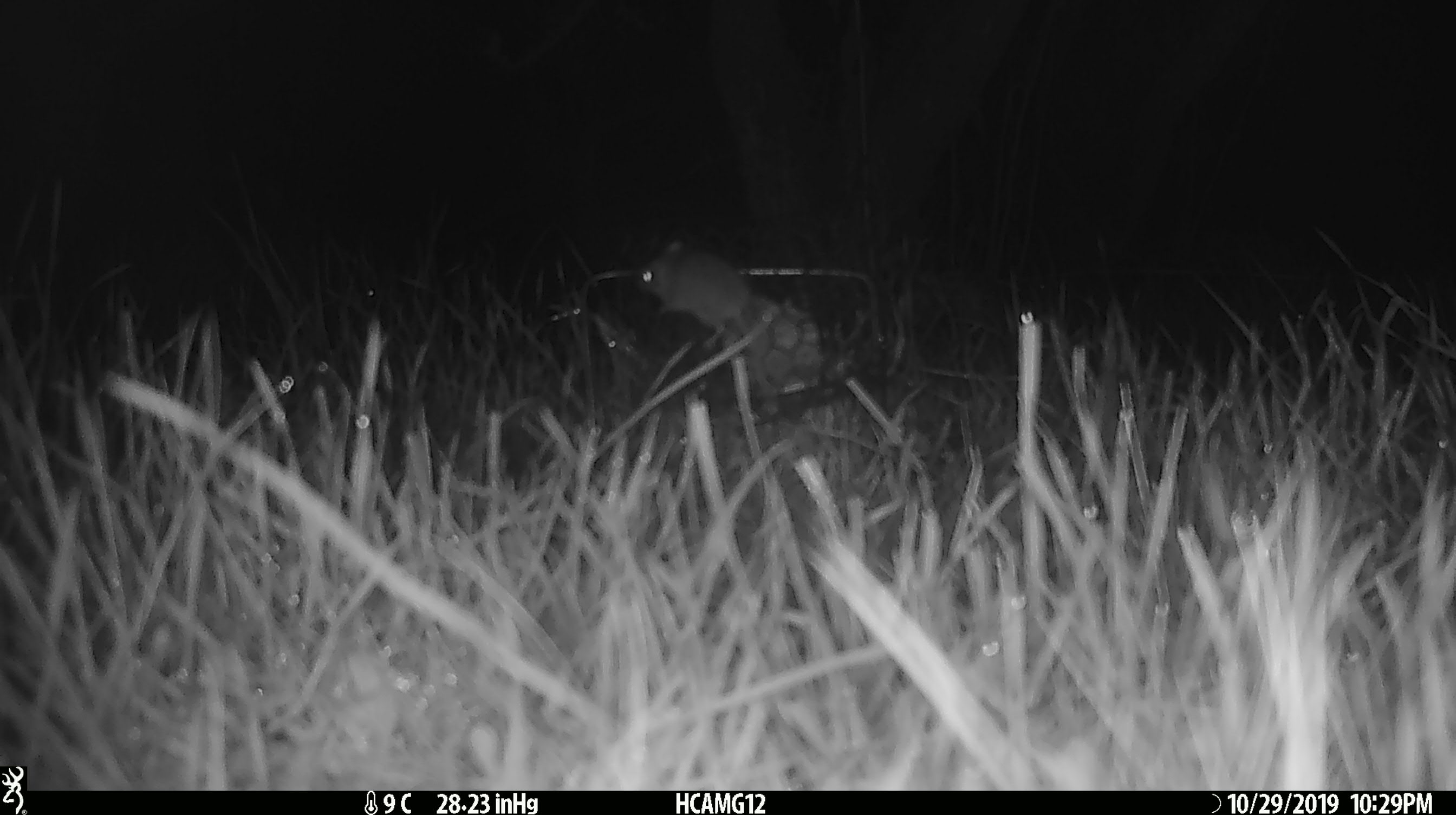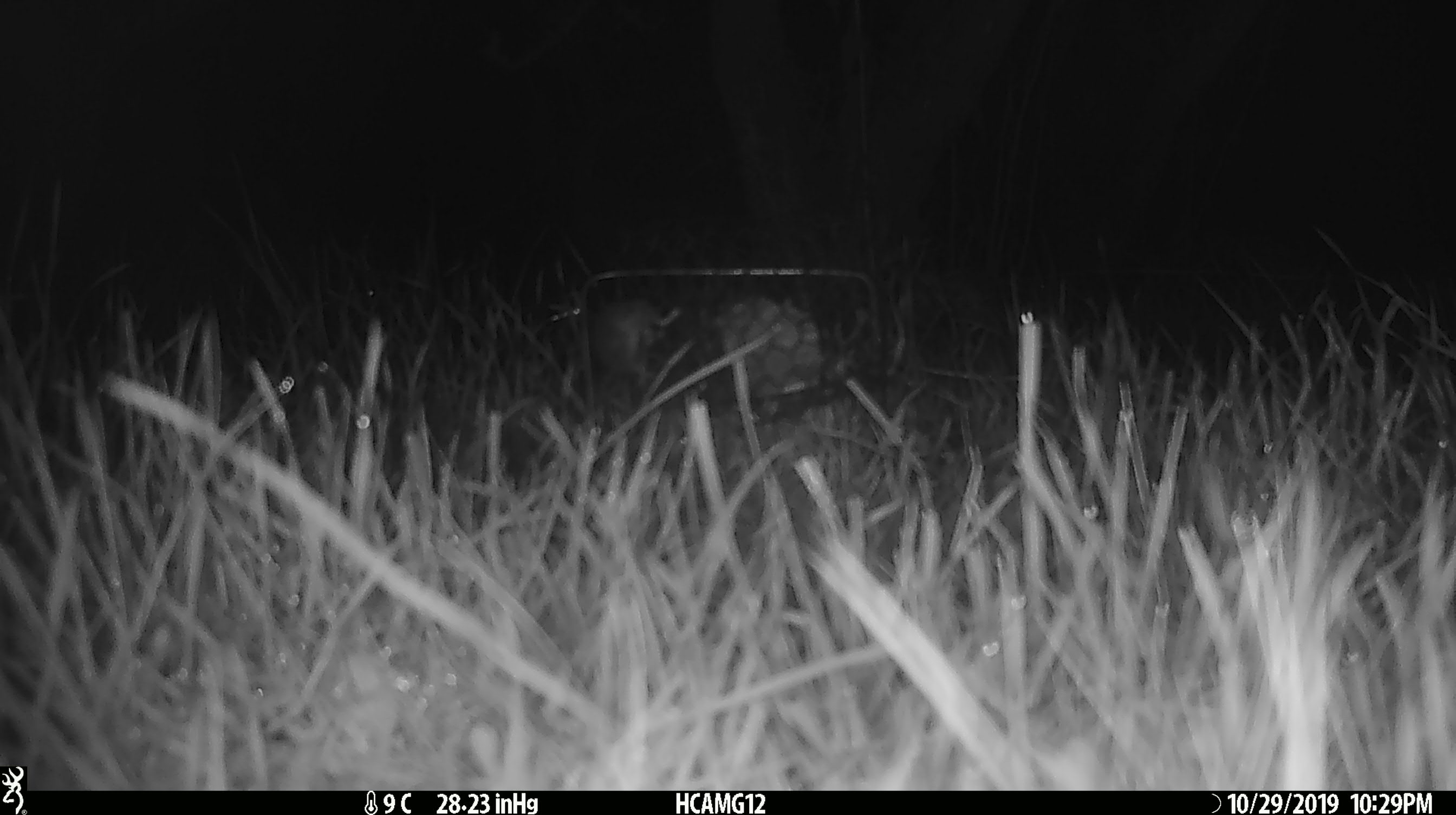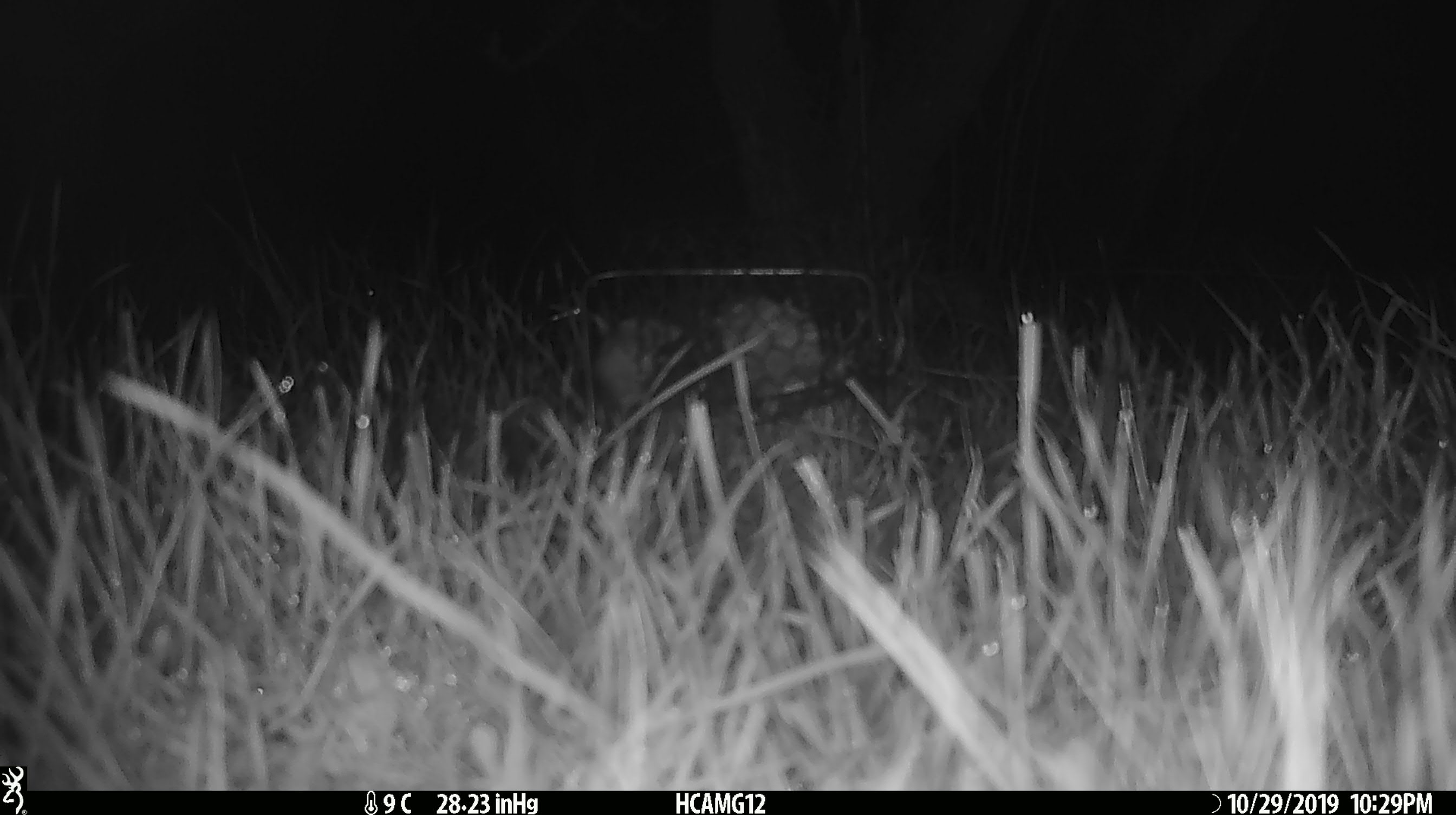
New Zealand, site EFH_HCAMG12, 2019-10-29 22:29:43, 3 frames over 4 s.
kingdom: Animalia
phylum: Chordata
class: Mammalia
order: Rodentia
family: Muridae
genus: Mus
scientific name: Mus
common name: mouse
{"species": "mouse (Mus)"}